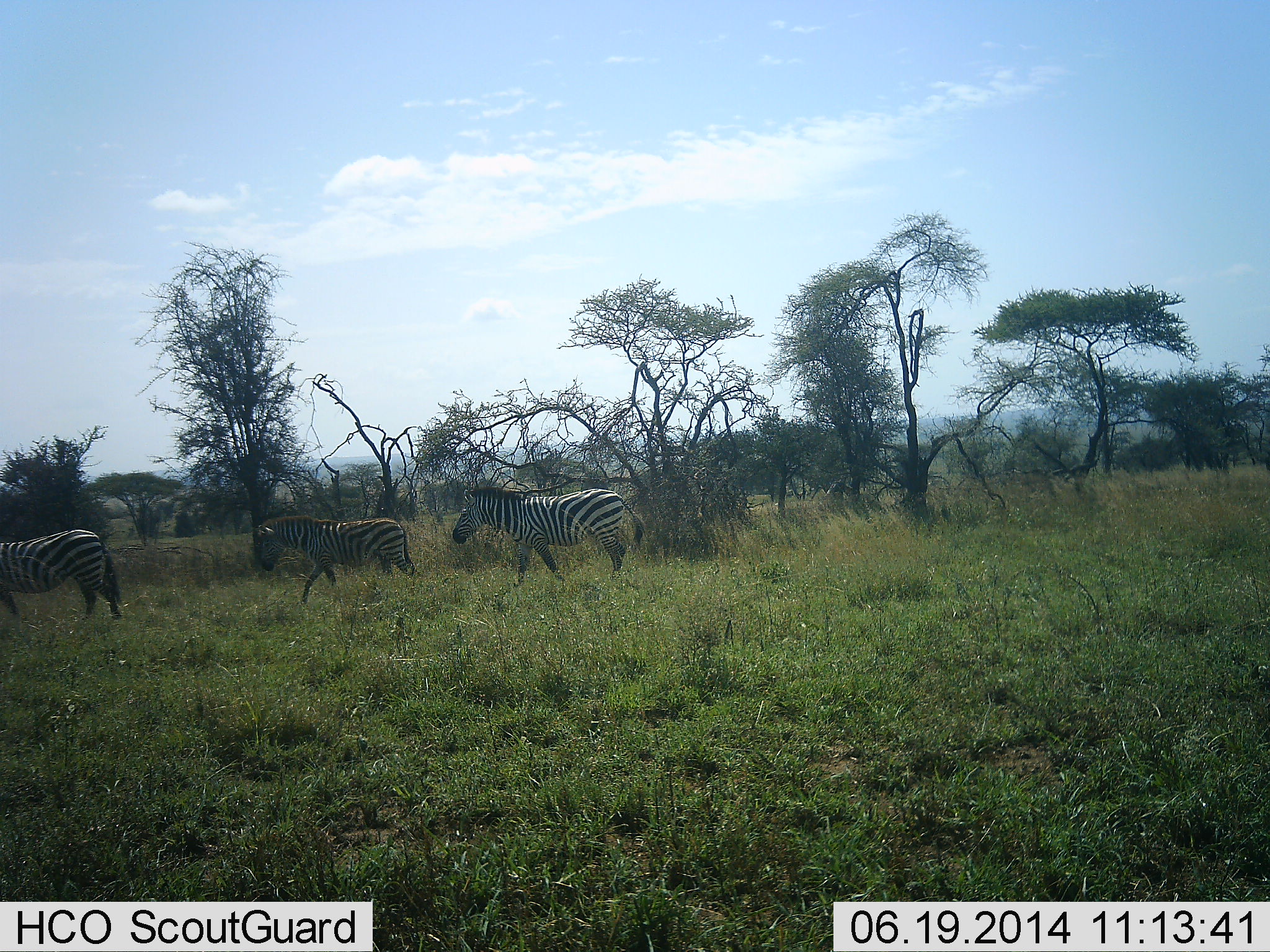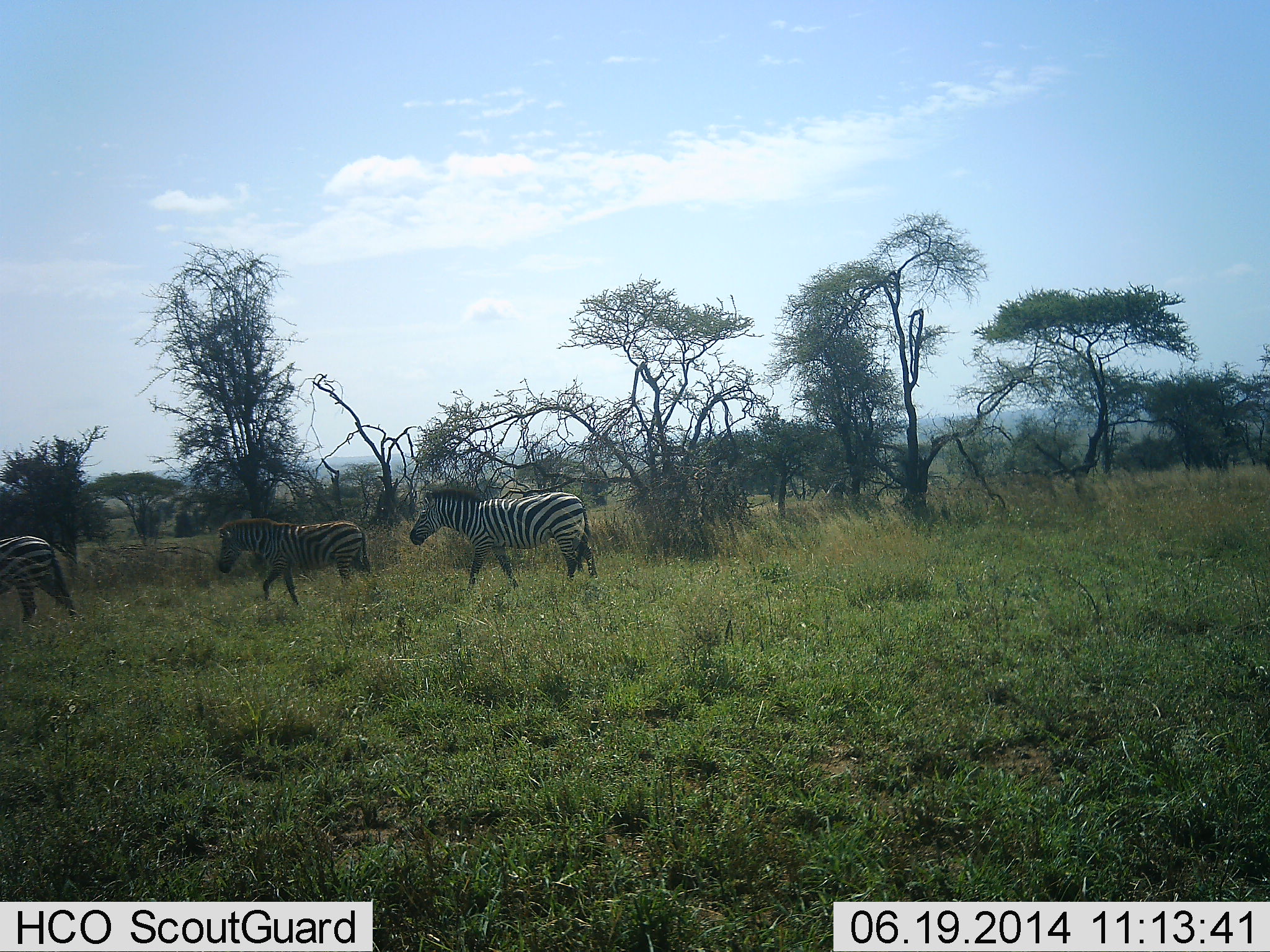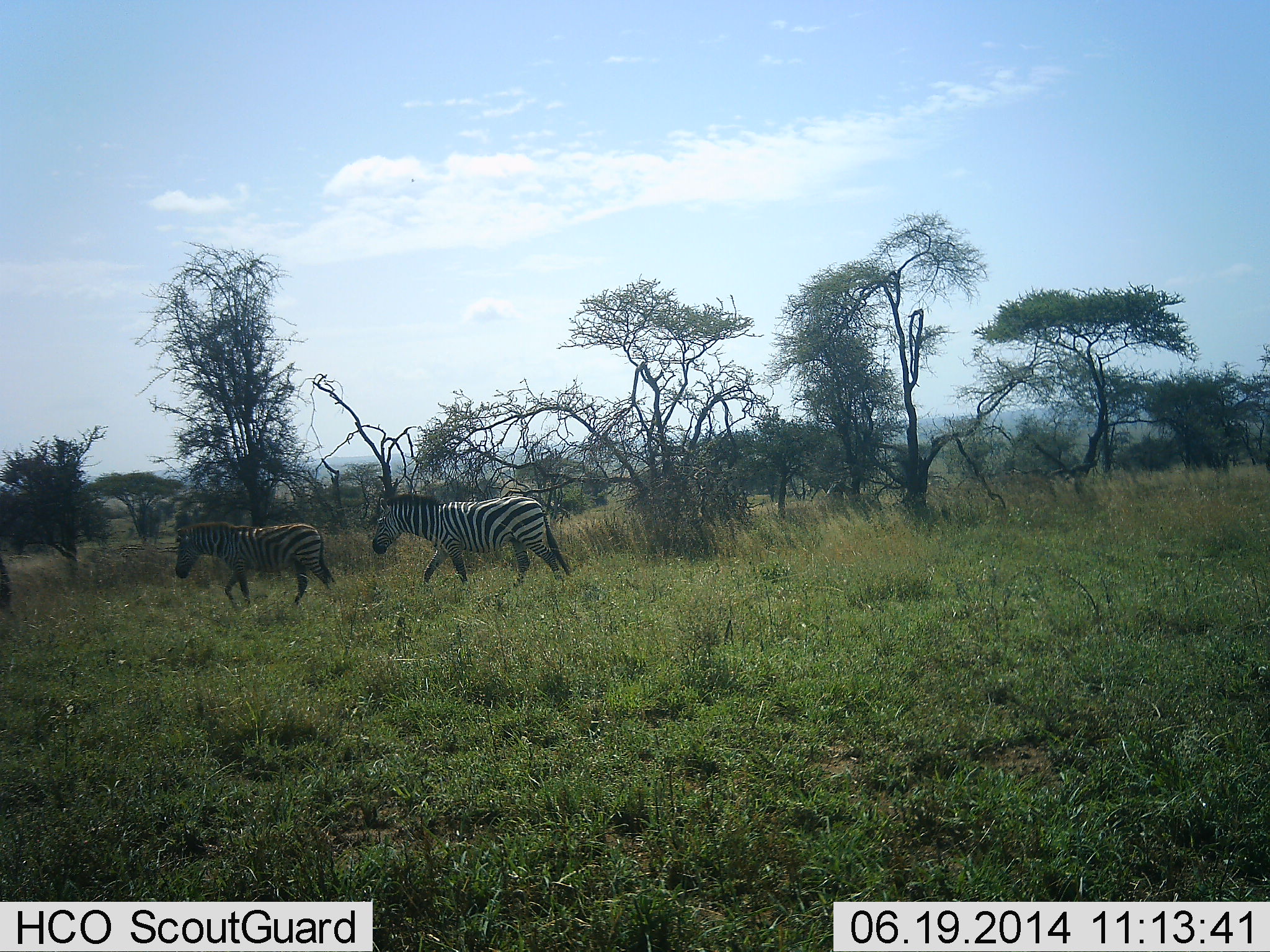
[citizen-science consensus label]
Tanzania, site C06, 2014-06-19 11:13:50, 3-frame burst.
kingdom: Animalia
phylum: Chordata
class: Mammalia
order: Perissodactyla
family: Equidae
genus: Equus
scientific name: Equus quagga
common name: plains zebra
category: zebra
Zebra (plains zebra) (Equus quagga), count 3. Behavior (volunteer vote fractions): standing 0%, resting 0%, moving 100%, interacting 0%. Young present (vote fraction): 10%. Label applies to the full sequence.